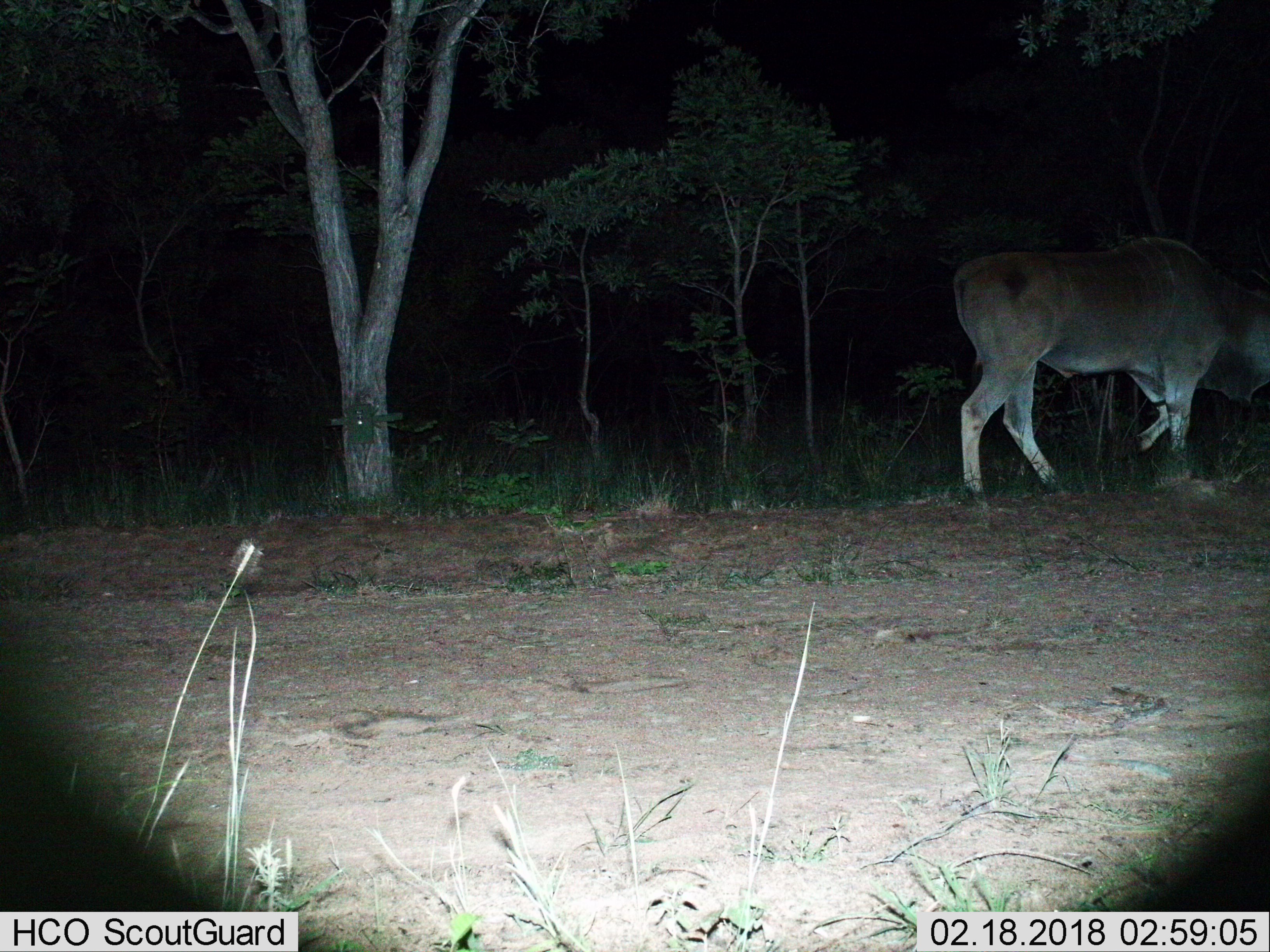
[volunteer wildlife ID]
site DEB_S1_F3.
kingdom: Animalia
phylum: Chordata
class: Mammalia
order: Artiodactyla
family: Bovidae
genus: Tragelaphus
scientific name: Tragelaphus oryx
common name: eland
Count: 1.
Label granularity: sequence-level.